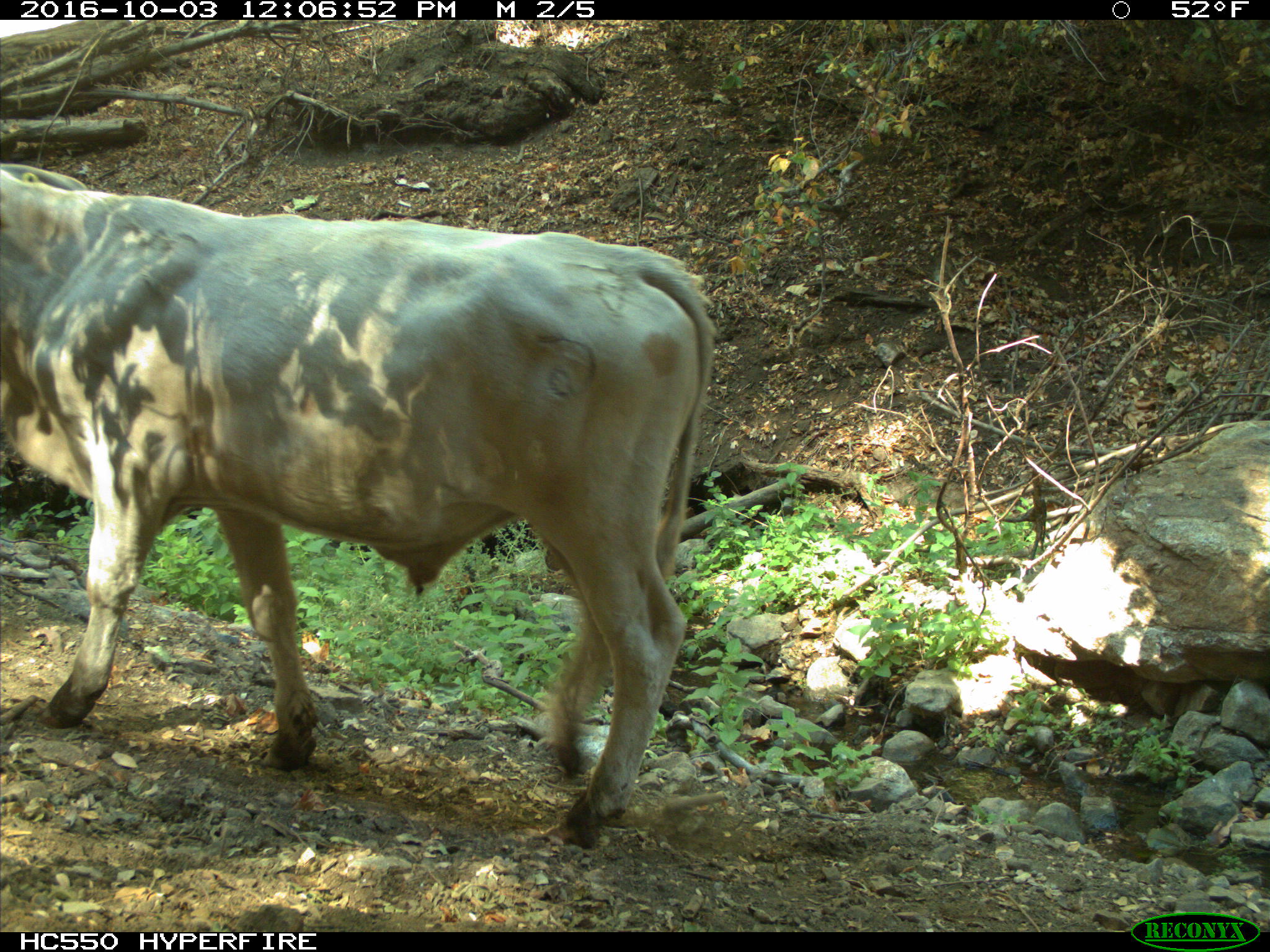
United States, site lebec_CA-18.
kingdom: Animalia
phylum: Chordata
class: Mammalia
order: Artiodactyla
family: Bovidae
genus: Bos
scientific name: Bos taurus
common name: domestic cow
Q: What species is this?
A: Bos taurus (domestic cow).